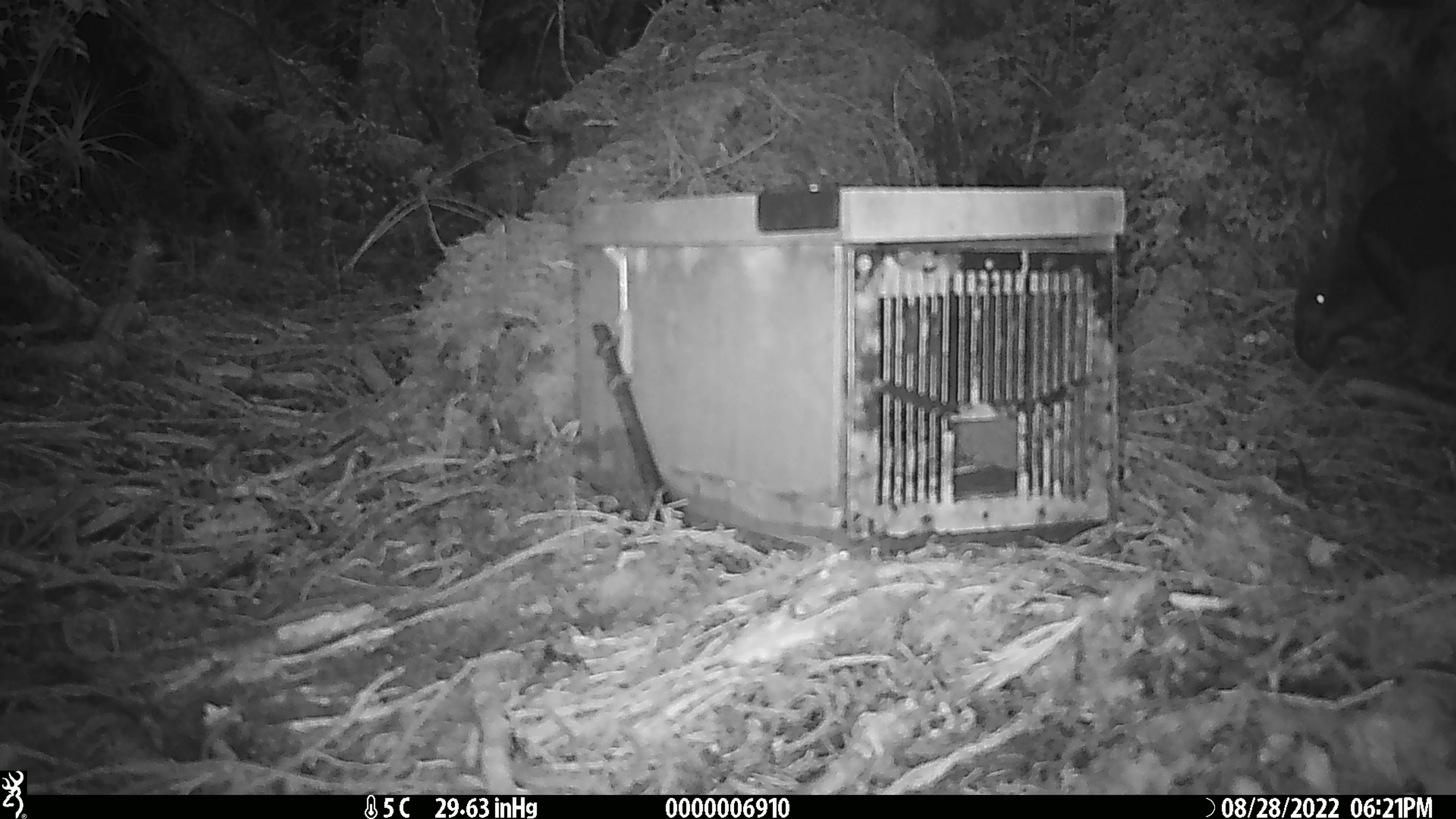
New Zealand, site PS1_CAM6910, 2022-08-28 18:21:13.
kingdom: Animalia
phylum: Chordata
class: Aves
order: Psittaciformes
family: Strigopidae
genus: Nestor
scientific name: Nestor notabilis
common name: kea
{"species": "kea (Nestor notabilis)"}